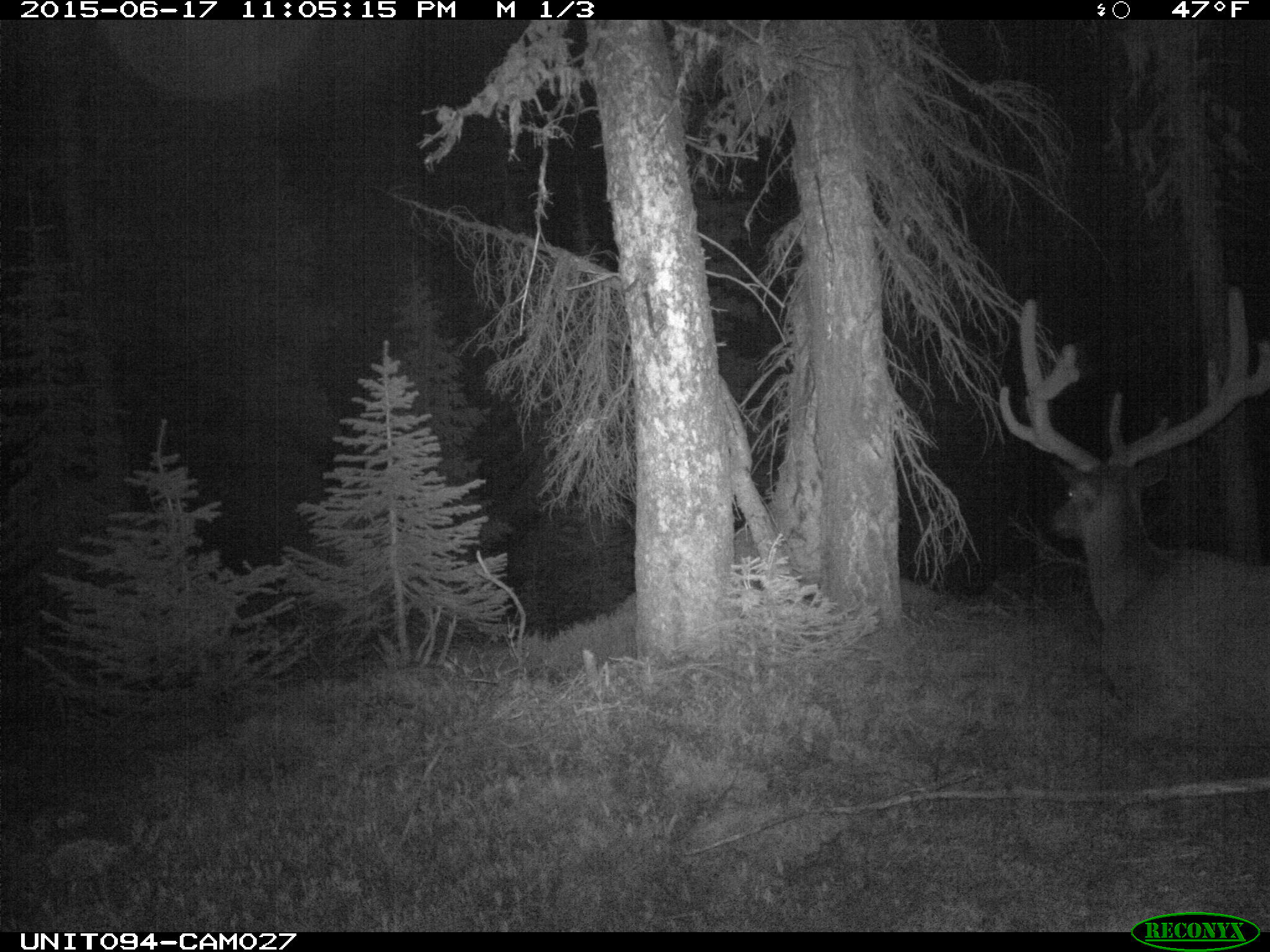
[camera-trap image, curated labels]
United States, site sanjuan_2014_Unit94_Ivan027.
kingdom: Animalia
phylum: Chordata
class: Mammalia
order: Artiodactyla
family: Cervidae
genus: Cervus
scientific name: Cervus elaphus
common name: red deer